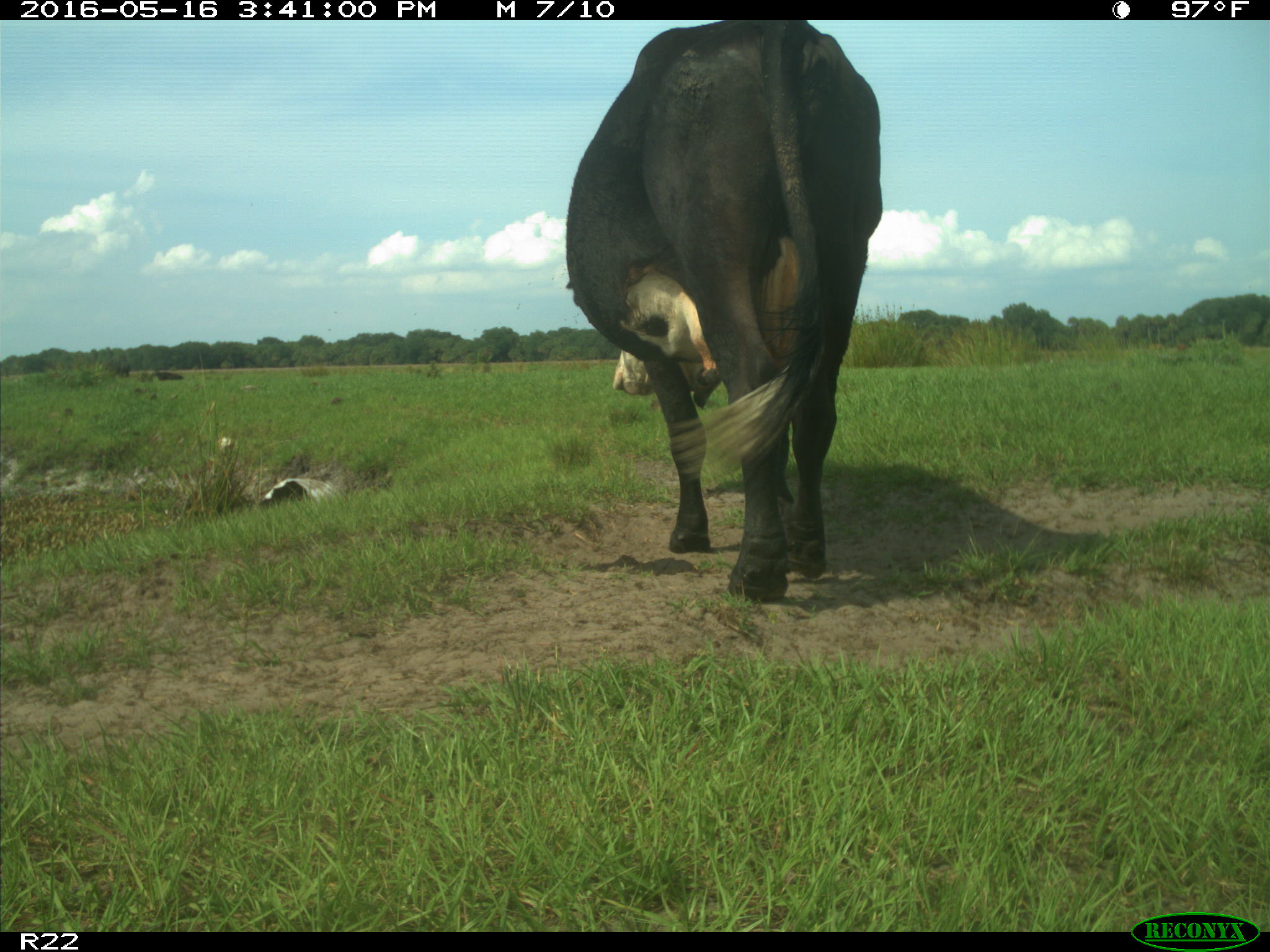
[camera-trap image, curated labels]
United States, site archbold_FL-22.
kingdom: Animalia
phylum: Chordata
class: Mammalia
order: Artiodactyla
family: Bovidae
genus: Bos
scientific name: Bos taurus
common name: domestic cow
Bos taurus (domestic cow).